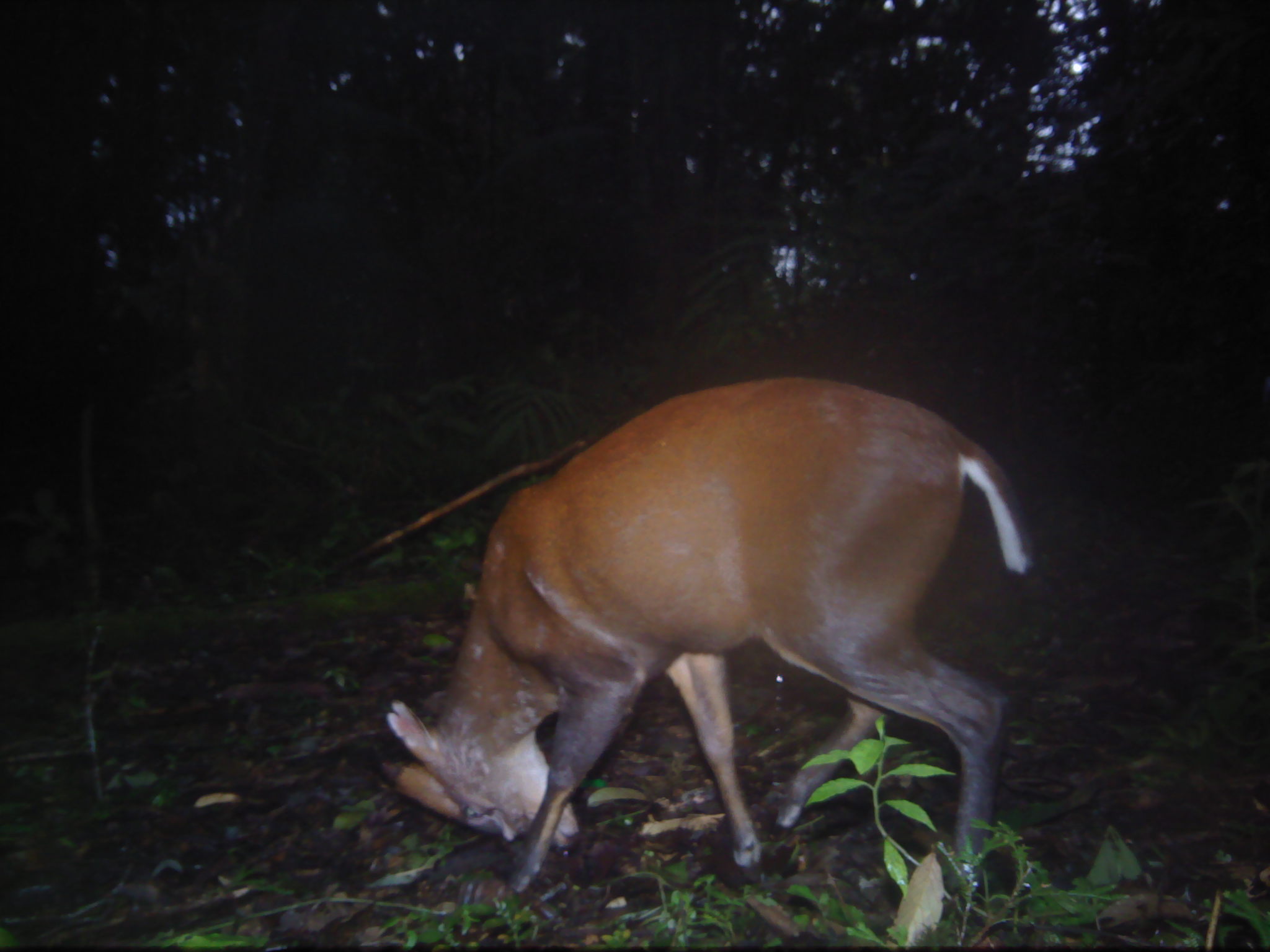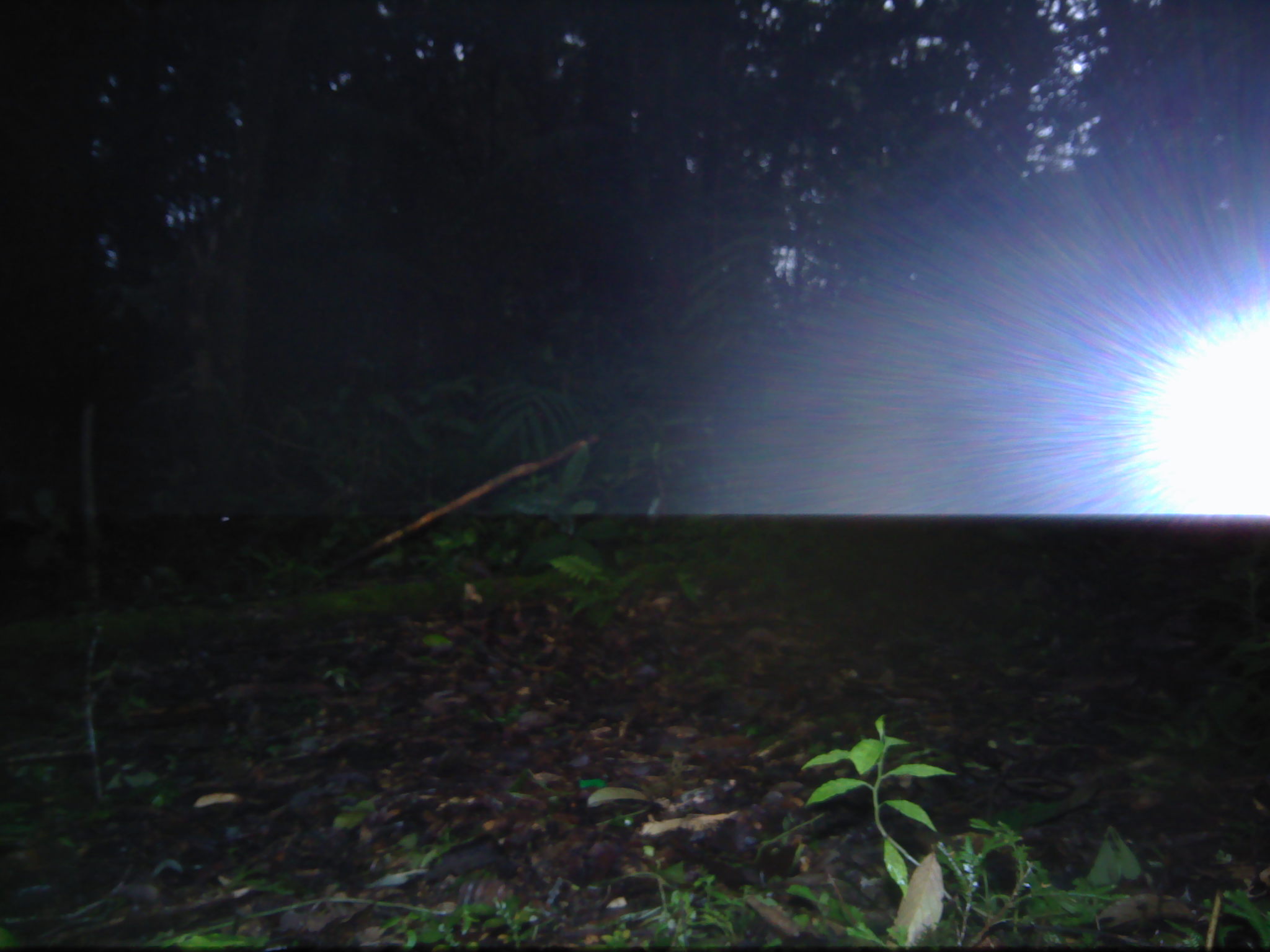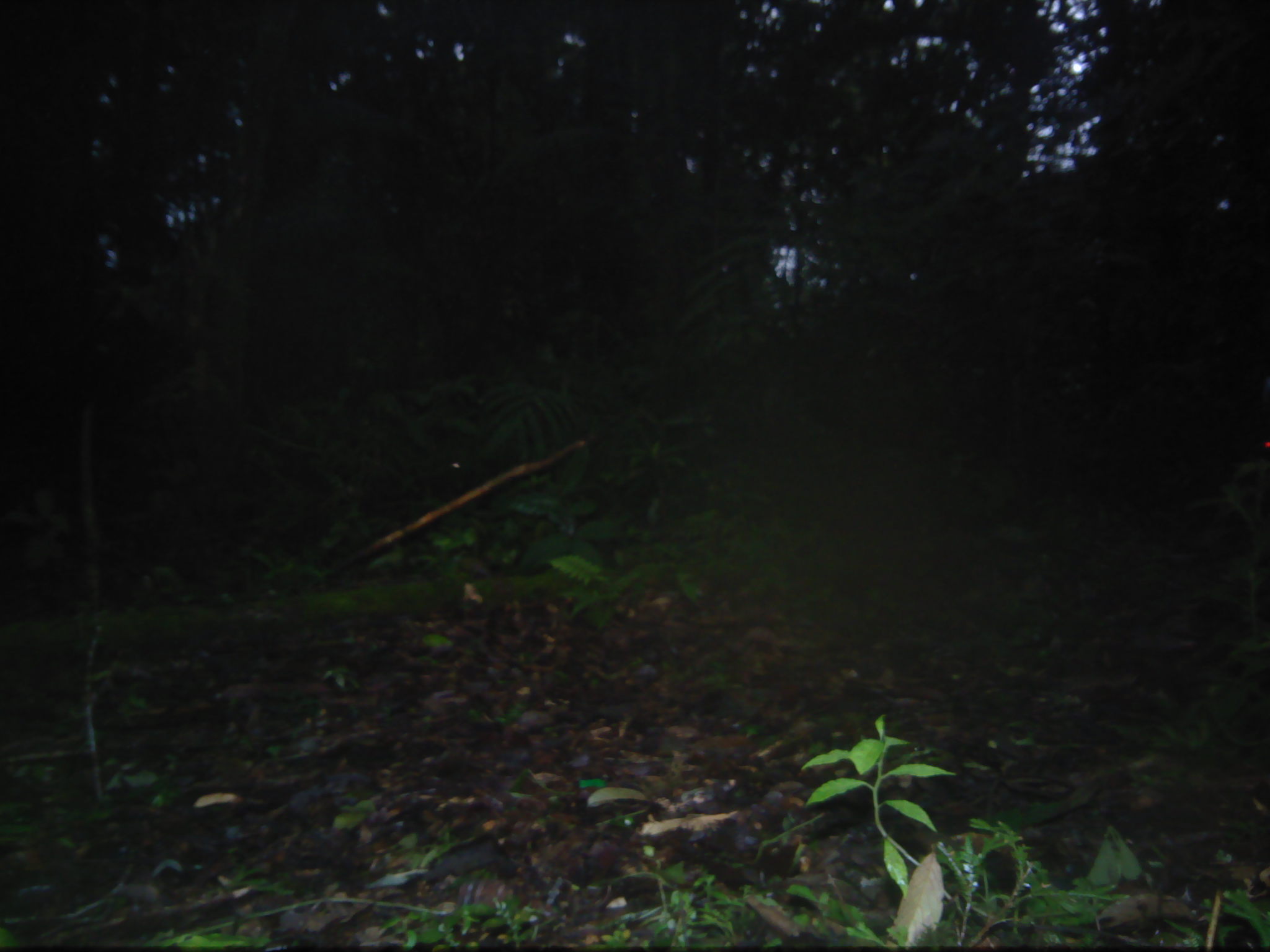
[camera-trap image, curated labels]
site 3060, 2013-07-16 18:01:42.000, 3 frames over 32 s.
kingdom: Animalia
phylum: Chordata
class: Mammalia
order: Artiodactyla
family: Cervidae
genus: Muntiacus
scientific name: Muntiacus muntjak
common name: southern red muntjac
Muntiacus muntjak (southern red muntjac), count 1.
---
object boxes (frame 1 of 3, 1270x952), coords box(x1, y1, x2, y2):
muntiacus muntjak: box(381, 378, 1029, 914)